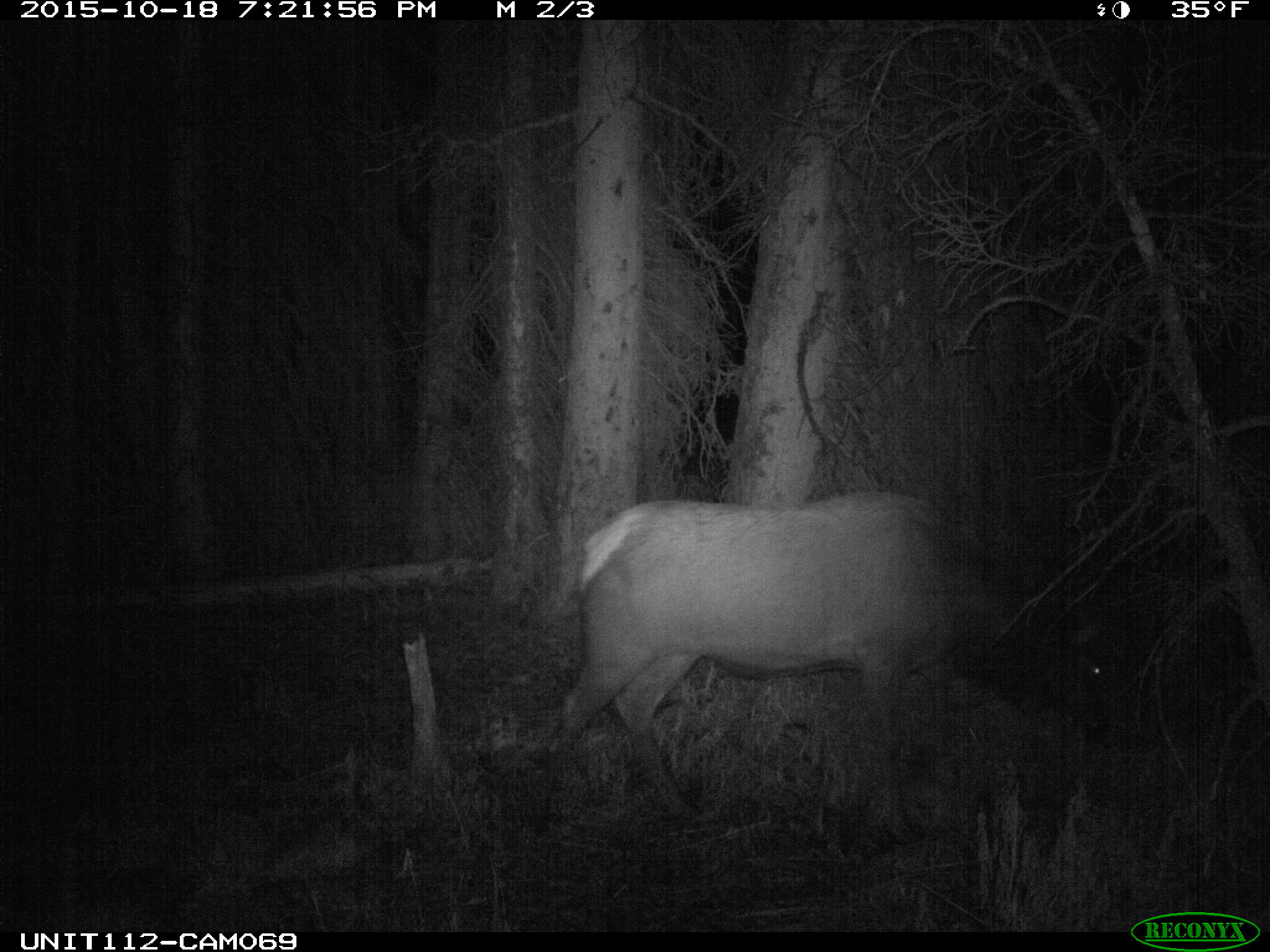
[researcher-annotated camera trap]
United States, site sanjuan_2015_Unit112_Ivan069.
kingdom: Animalia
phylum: Chordata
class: Mammalia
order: Artiodactyla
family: Cervidae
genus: Cervus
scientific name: Cervus elaphus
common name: red deer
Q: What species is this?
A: Cervus elaphus (red deer).